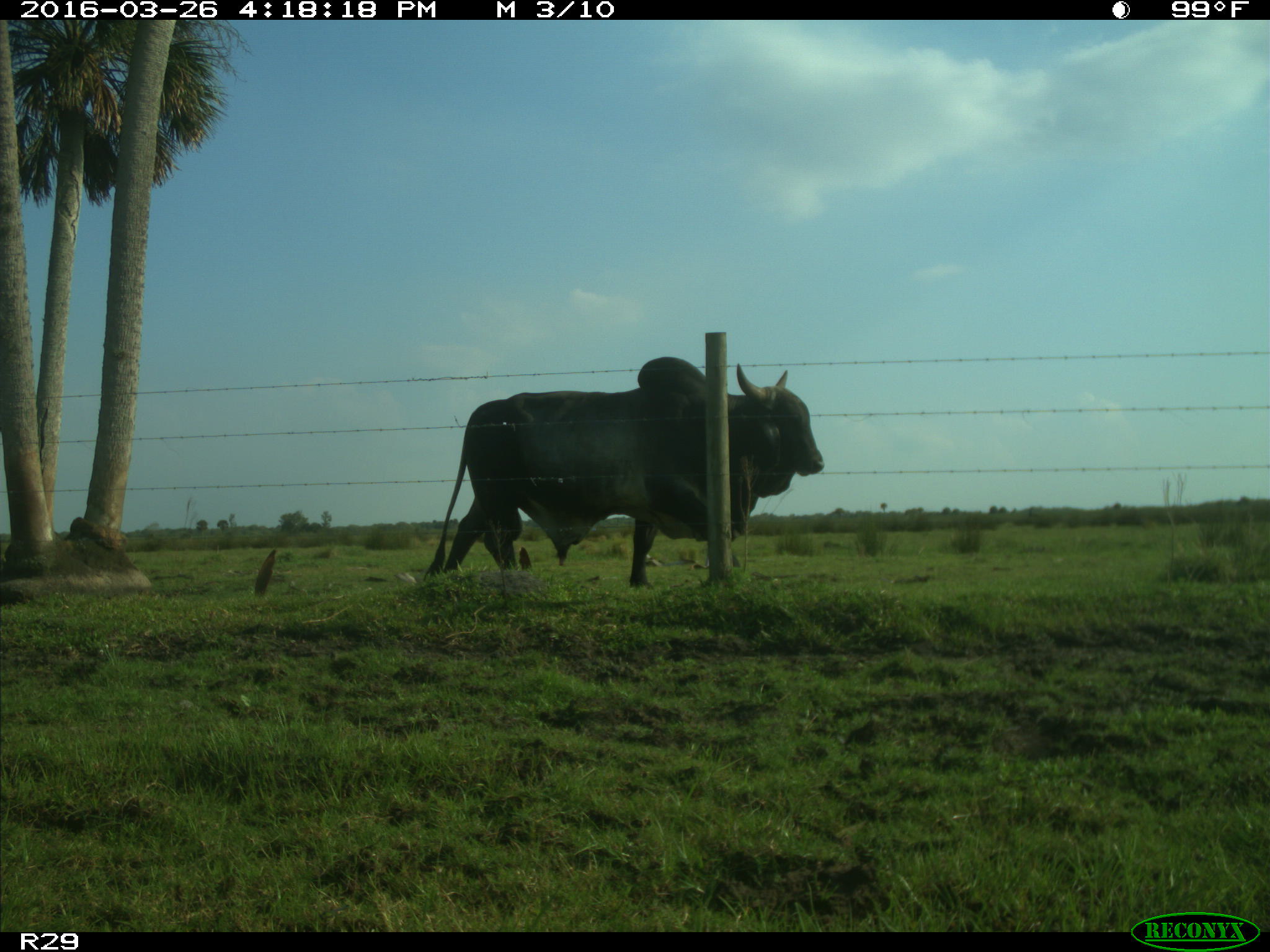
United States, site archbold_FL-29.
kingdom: Animalia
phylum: Chordata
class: Mammalia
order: Artiodactyla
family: Bovidae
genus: Bos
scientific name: Bos taurus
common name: domestic cow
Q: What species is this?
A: Bos taurus (domestic cow).